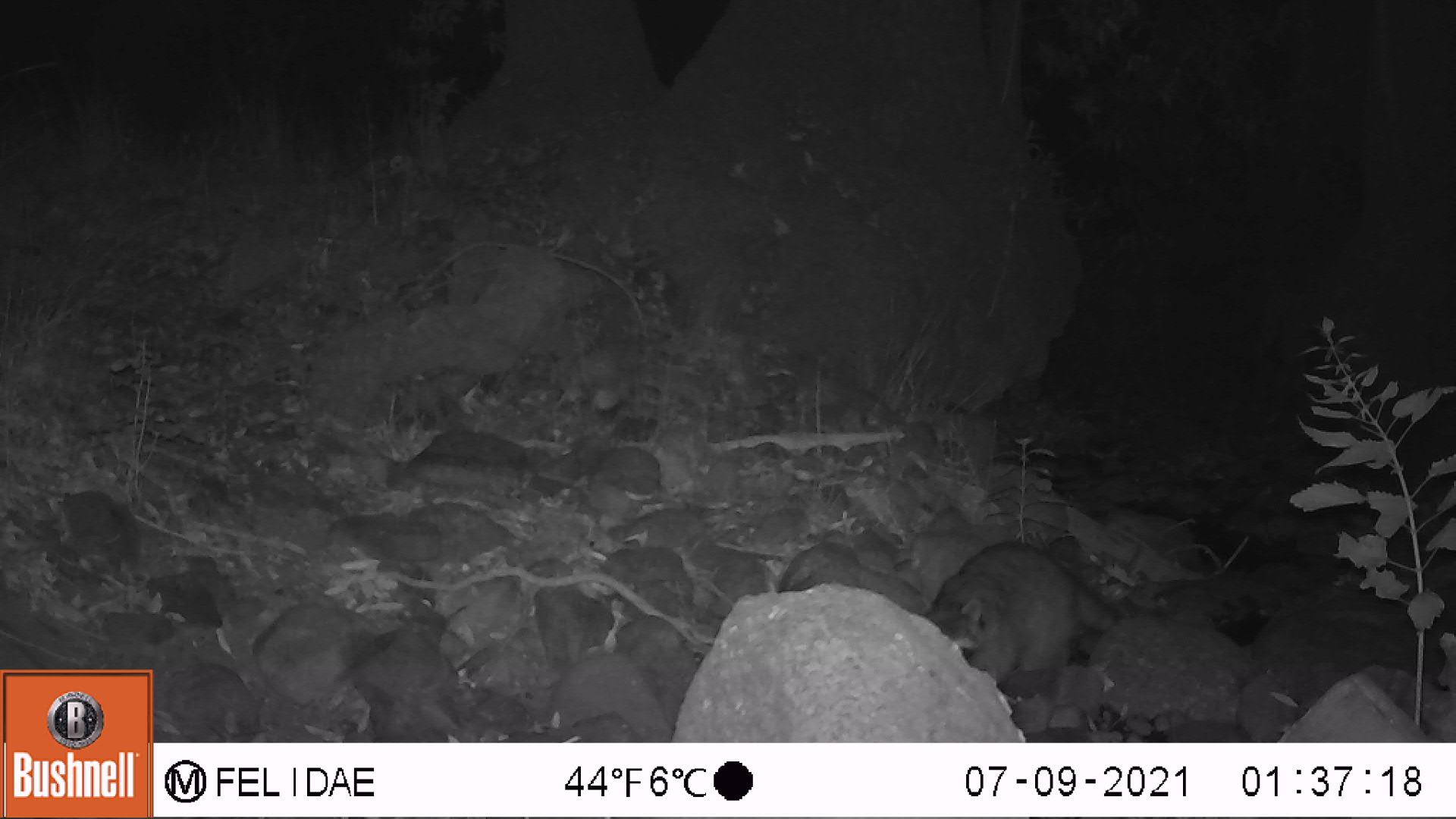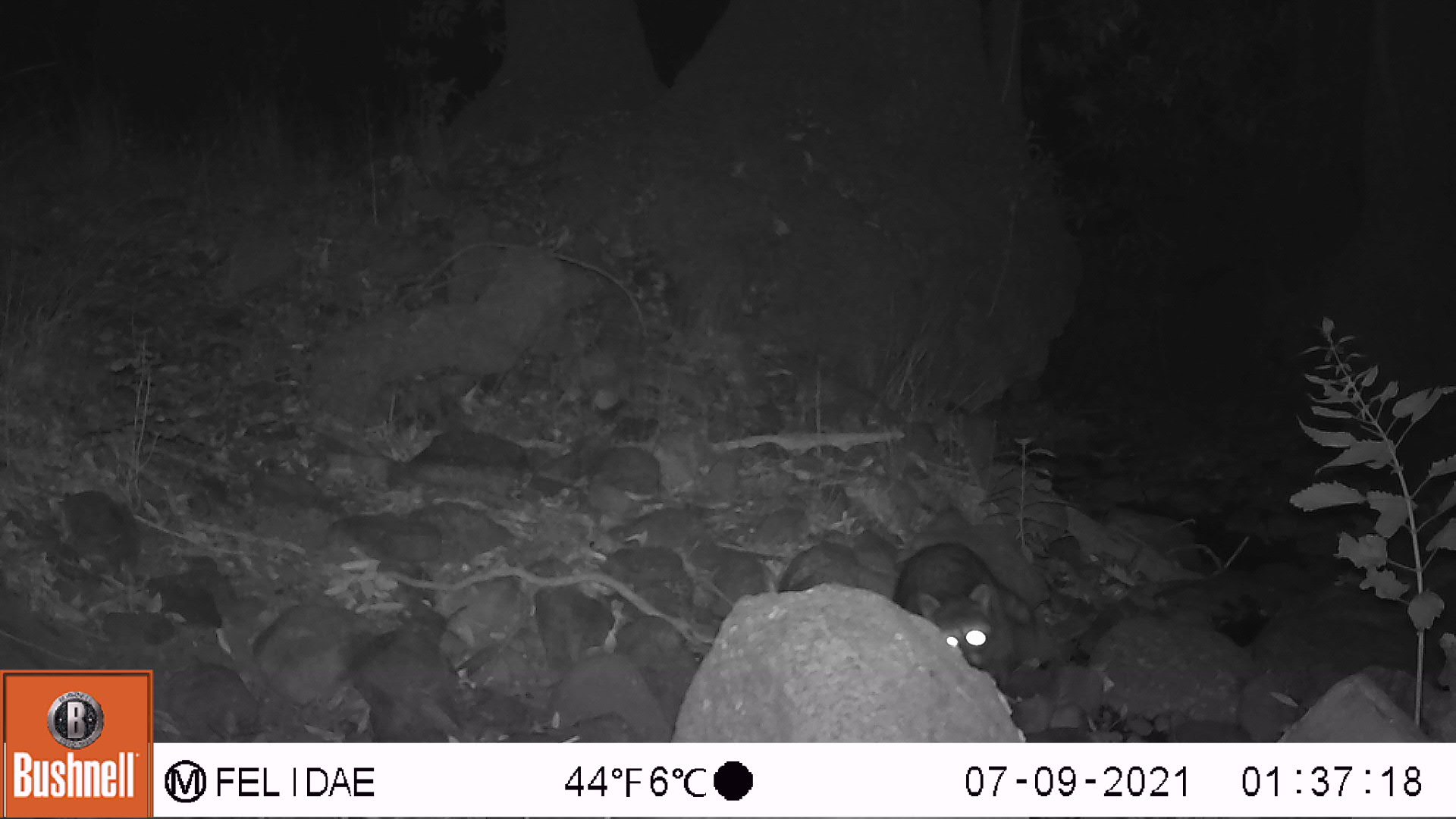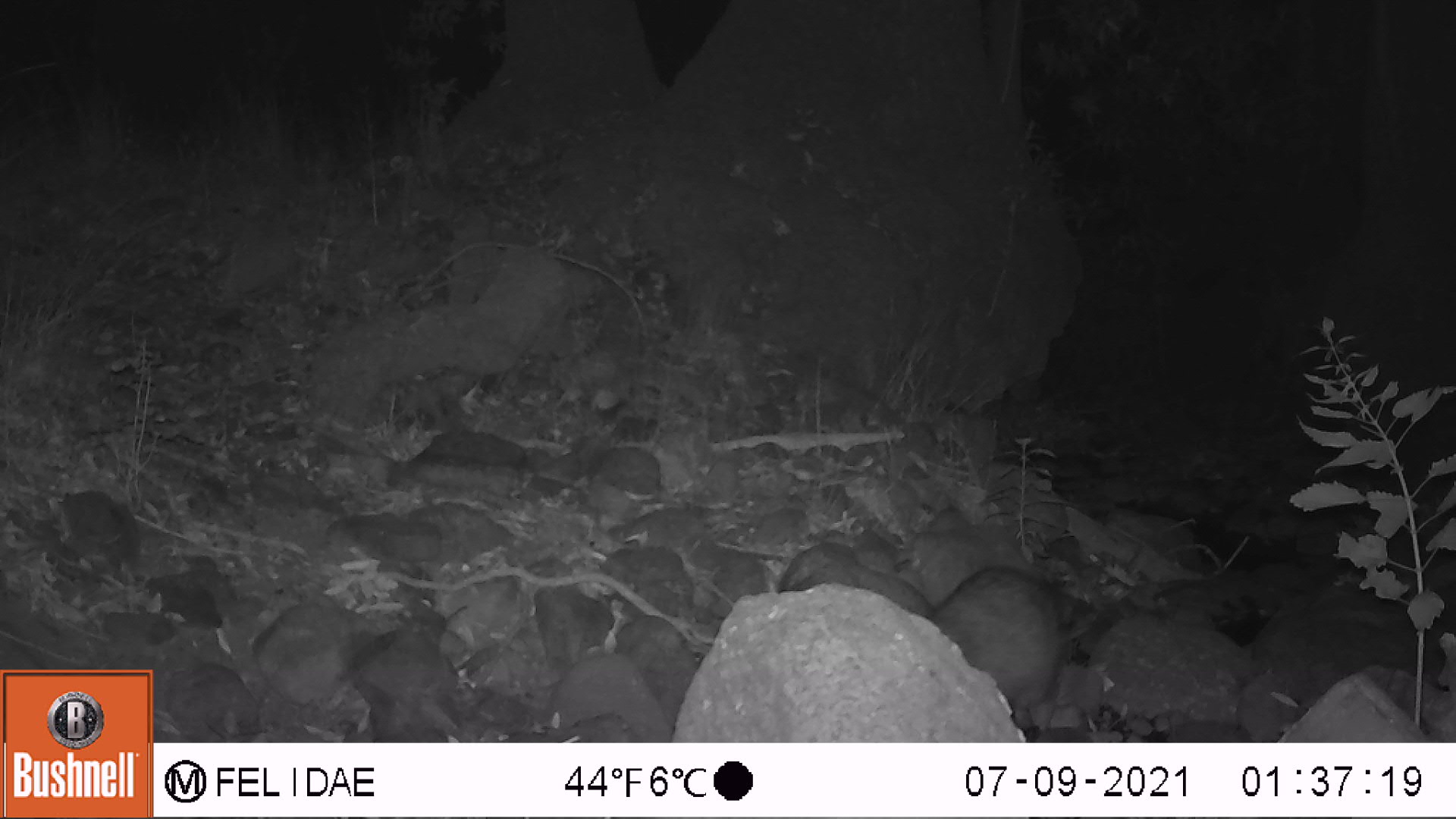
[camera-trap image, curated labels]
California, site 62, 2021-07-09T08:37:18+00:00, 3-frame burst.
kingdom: Animalia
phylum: Chordata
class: Mammalia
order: Carnivora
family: Procyonidae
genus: Procyon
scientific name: Procyon lotor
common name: raccoon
Raccoon (Procyon lotor).